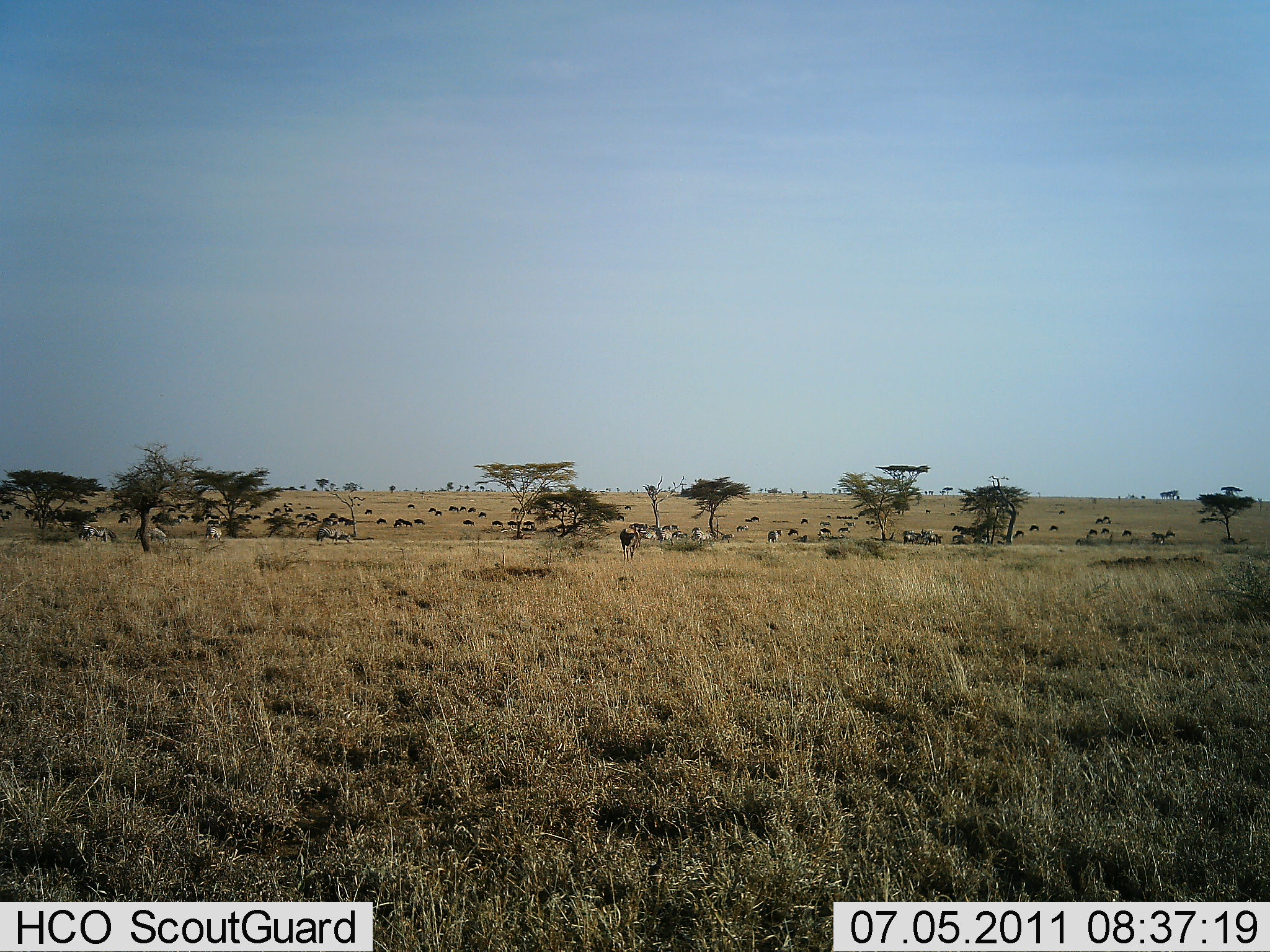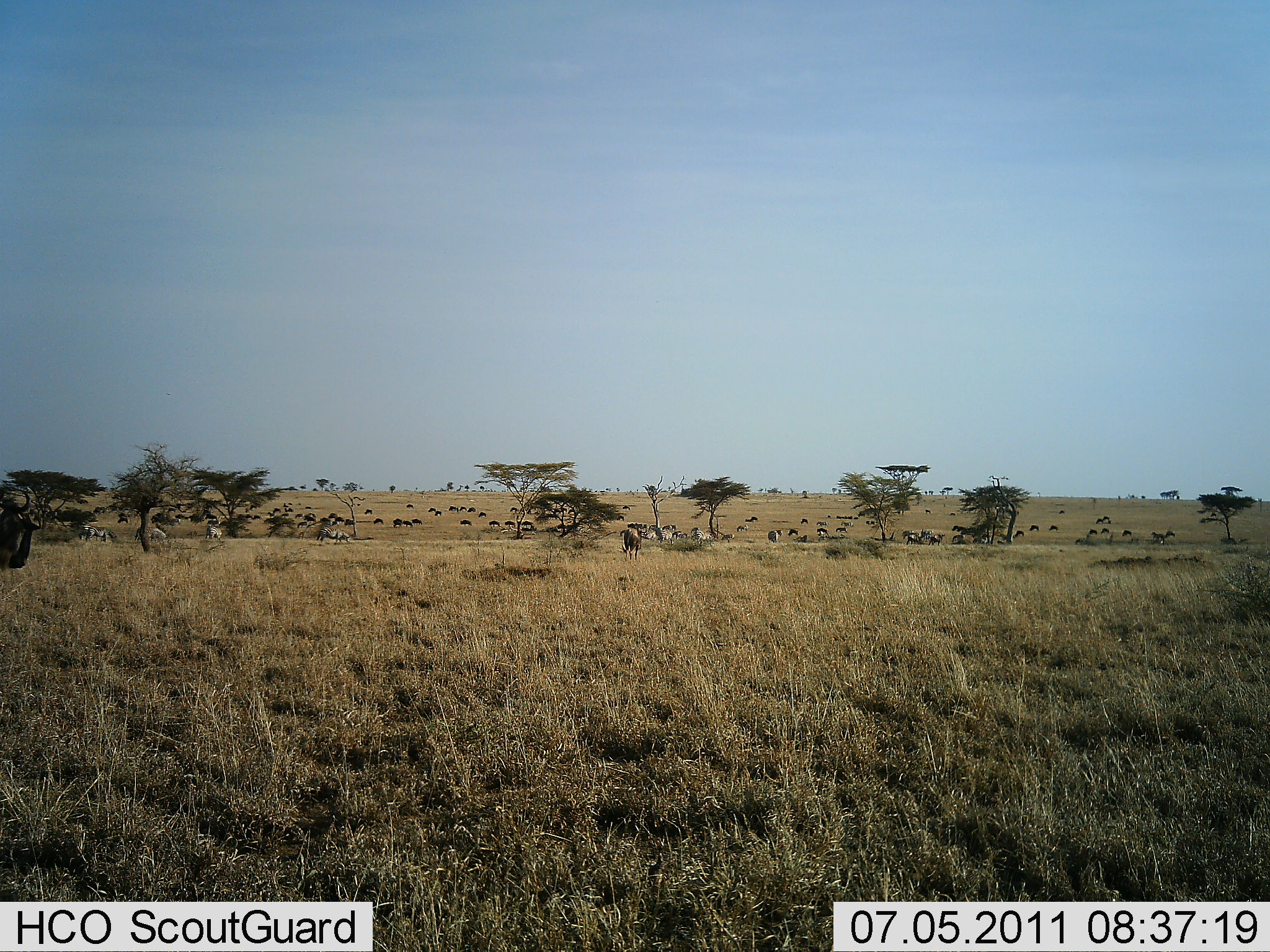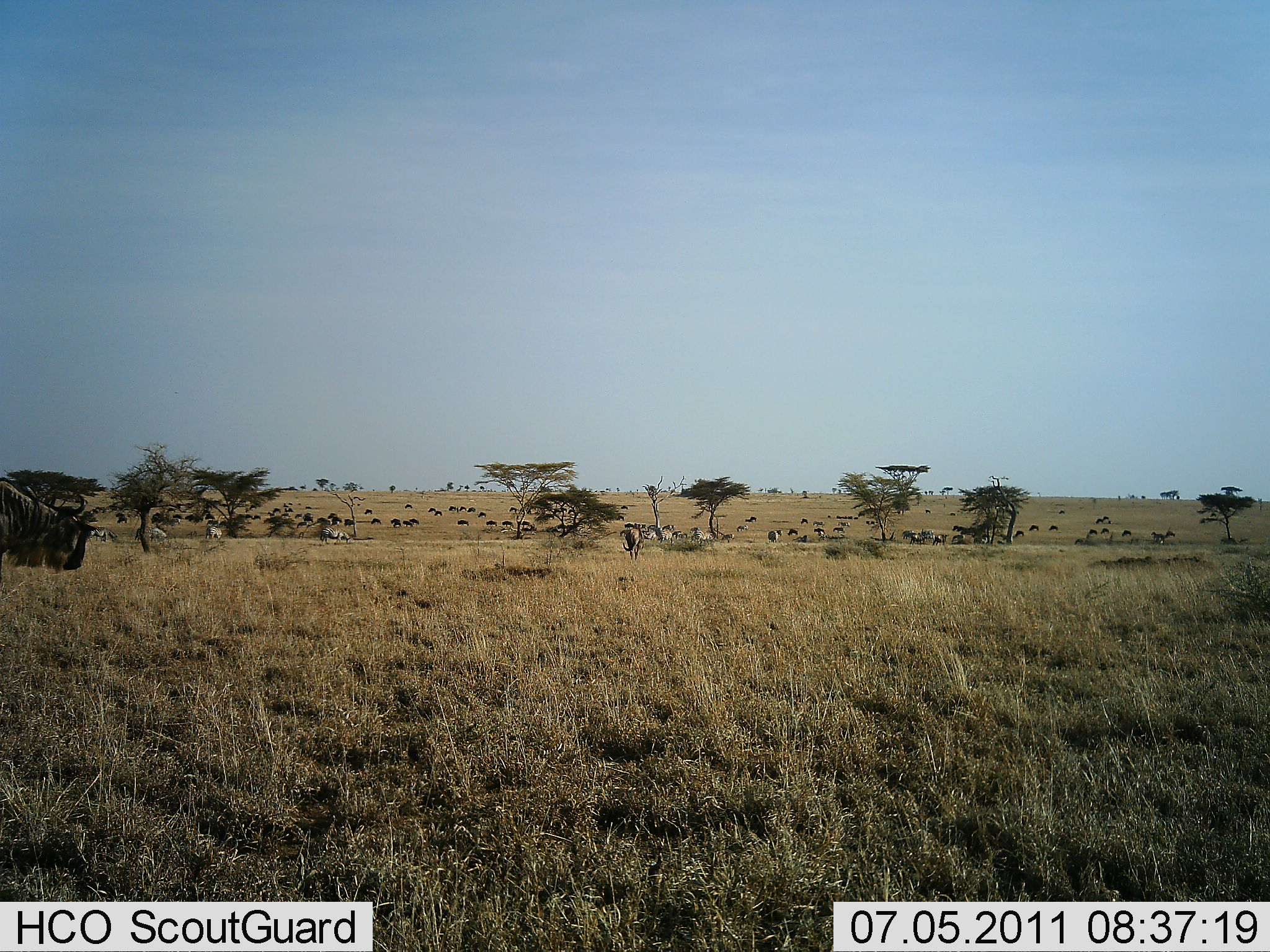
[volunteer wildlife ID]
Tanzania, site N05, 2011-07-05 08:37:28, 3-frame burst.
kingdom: Animalia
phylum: Chordata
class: Mammalia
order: Artiodactyla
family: Bovidae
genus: Connochaetes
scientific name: Connochaetes taurinus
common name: blue wildebeest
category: wildebeest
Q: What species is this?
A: Wildebeest (blue wildebeest) (Connochaetes taurinus).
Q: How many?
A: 51+.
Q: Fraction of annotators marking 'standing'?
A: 50%.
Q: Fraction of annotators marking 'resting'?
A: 17%.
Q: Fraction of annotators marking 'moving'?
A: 92%.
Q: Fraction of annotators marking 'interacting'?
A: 8%.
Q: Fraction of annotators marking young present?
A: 0%.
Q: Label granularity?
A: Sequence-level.